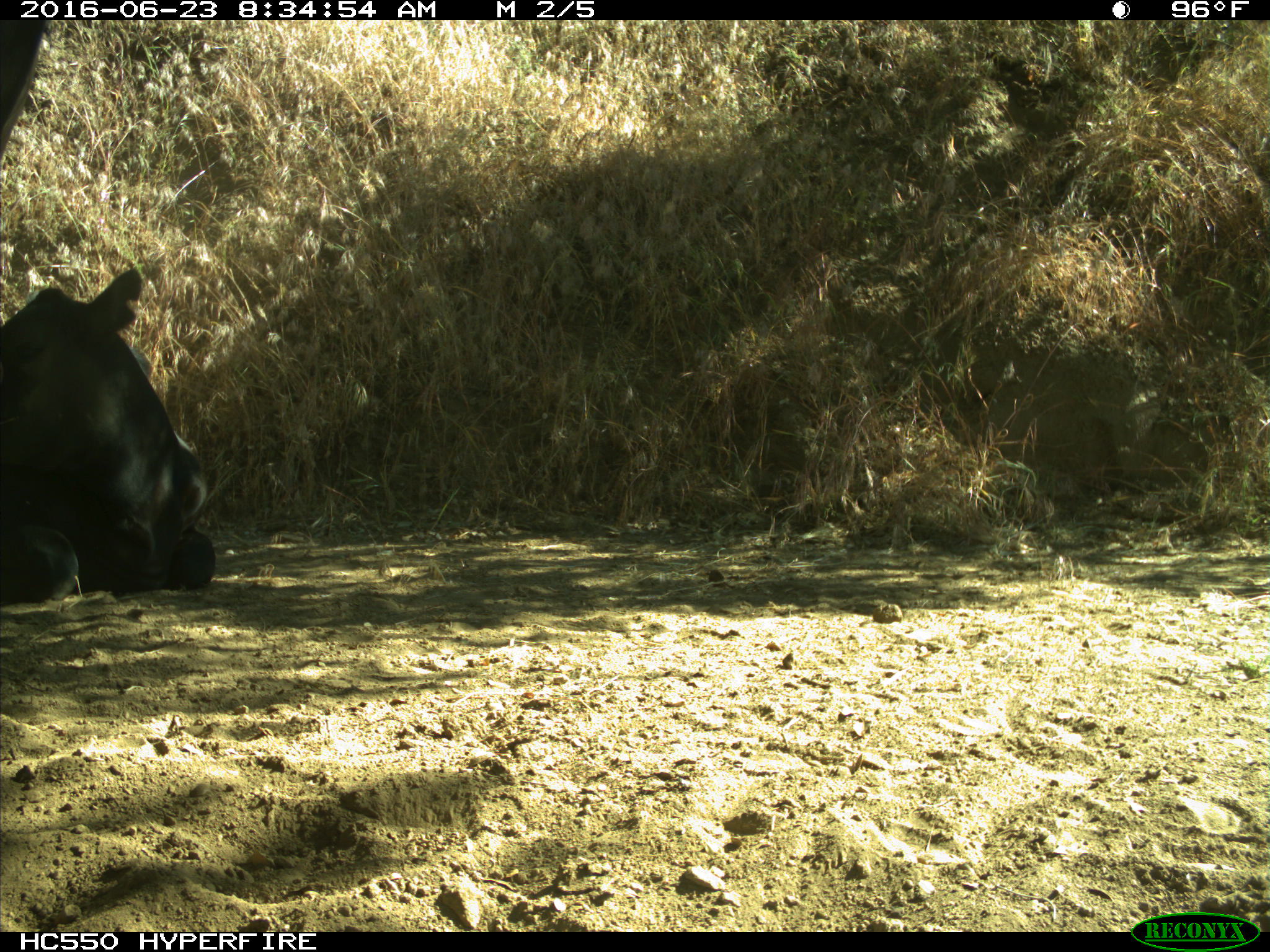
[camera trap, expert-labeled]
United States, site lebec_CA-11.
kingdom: Animalia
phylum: Chordata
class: Mammalia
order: Artiodactyla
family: Bovidae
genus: Bos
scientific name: Bos taurus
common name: domestic cow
Bos taurus (domestic cow).